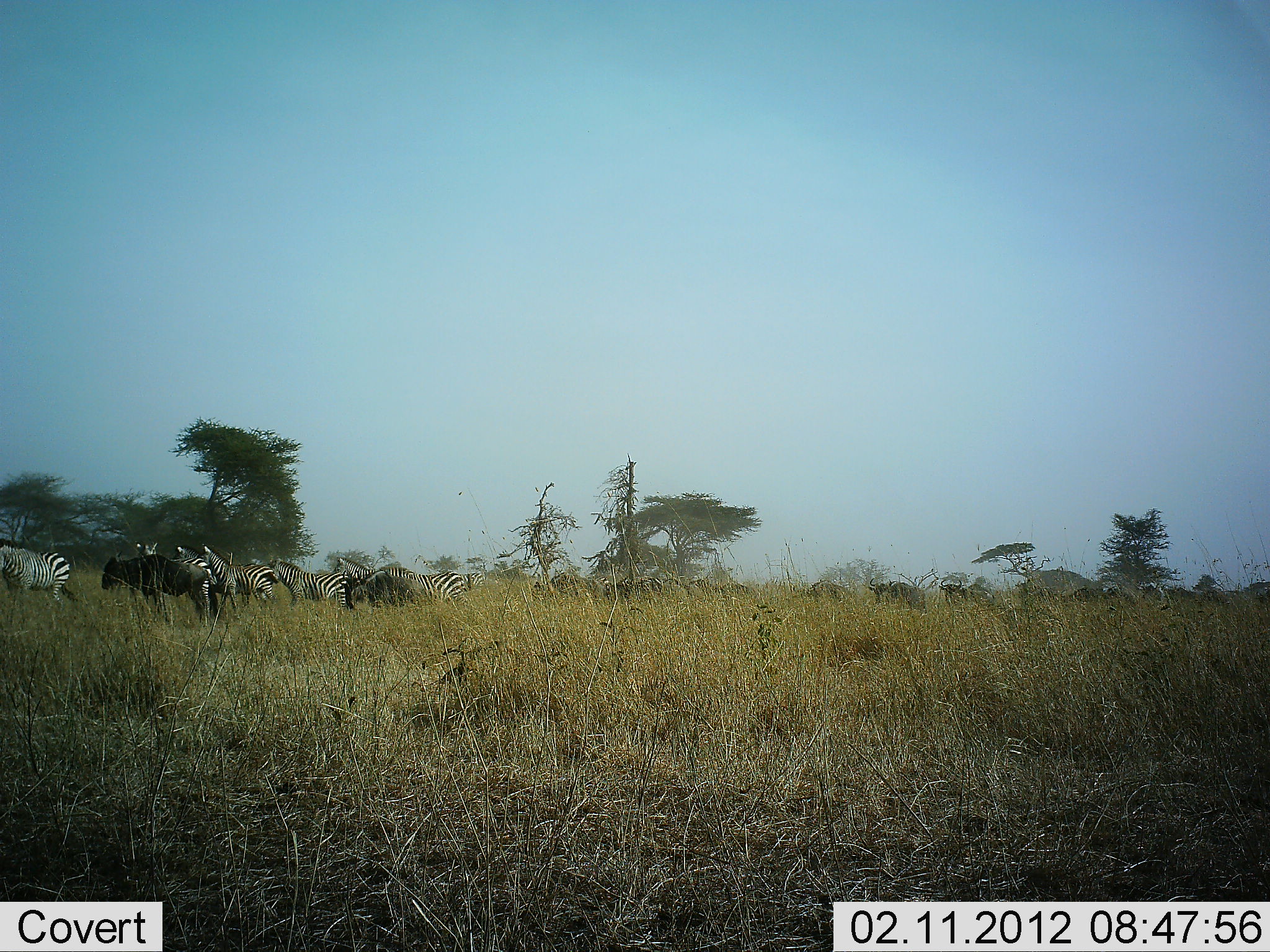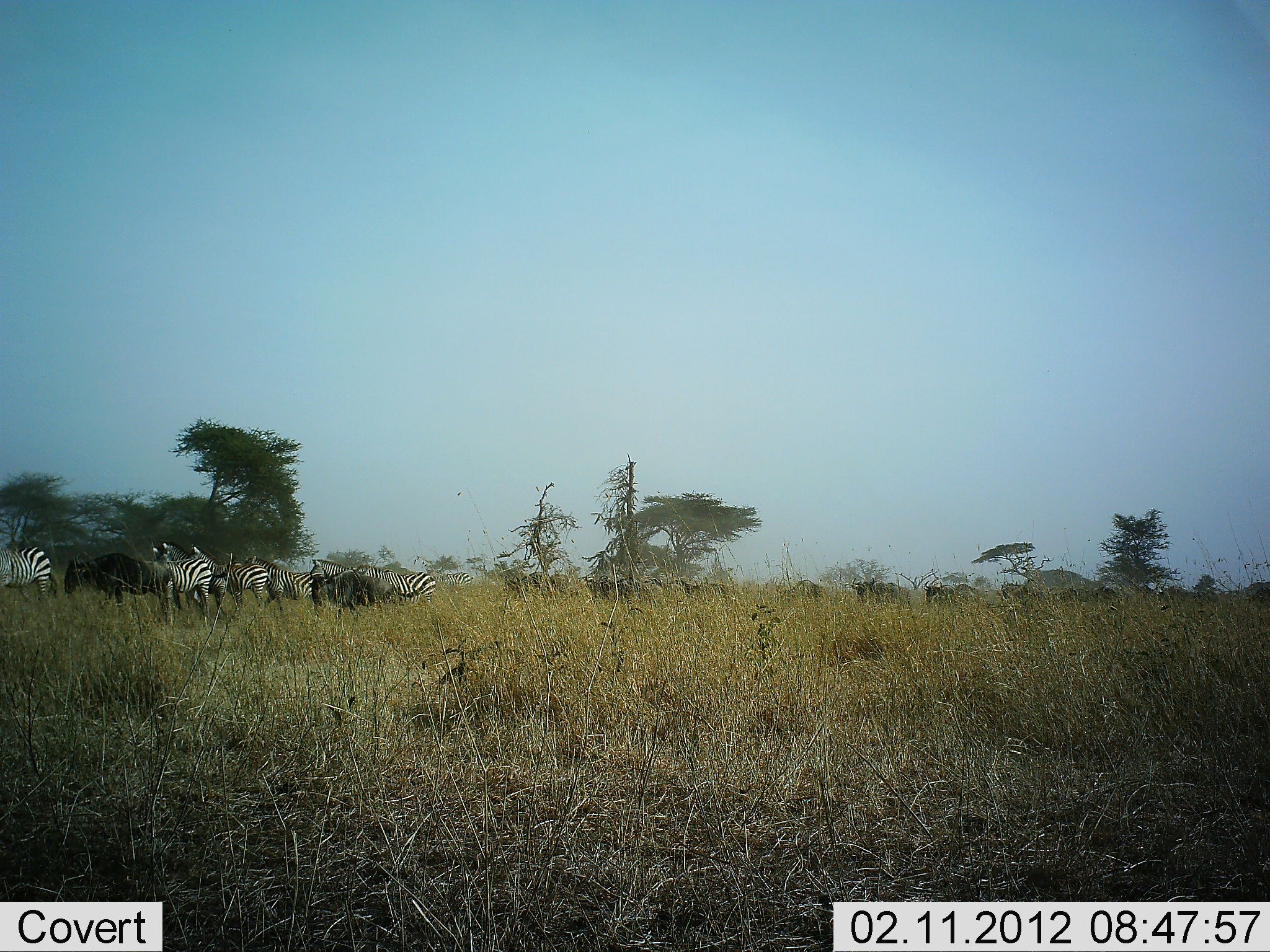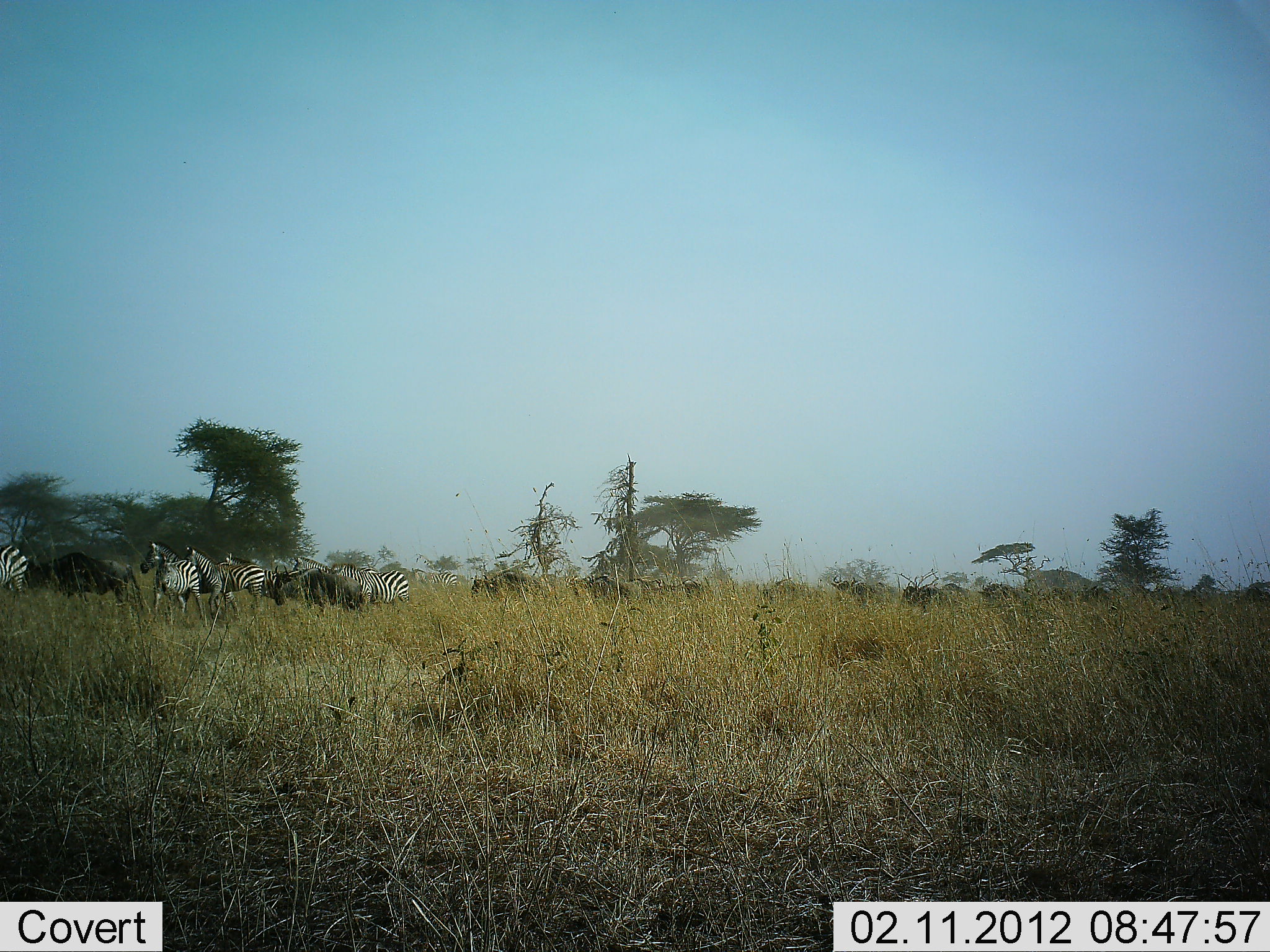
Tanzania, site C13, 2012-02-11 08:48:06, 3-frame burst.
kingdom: Animalia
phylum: Chordata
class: Mammalia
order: Artiodactyla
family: Bovidae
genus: Connochaetes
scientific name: Connochaetes taurinus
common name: blue wildebeest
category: wildebeest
Wildebeest (blue wildebeest) (Connochaetes taurinus), count 11-50. Behavior (volunteer vote fractions): standing 0%, resting 0%, moving 100%, interacting 0%. Young present (vote fraction): 4%. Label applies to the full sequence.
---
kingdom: Animalia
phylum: Chordata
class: Mammalia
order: Perissodactyla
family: Equidae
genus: Equus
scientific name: Equus quagga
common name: plains zebra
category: zebra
Zebra (plains zebra) (Equus quagga), count 6. Behavior (volunteer vote fractions): standing 3%, resting 0%, moving 97%, interacting 3%. Young present (vote fraction): 0%. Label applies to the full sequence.